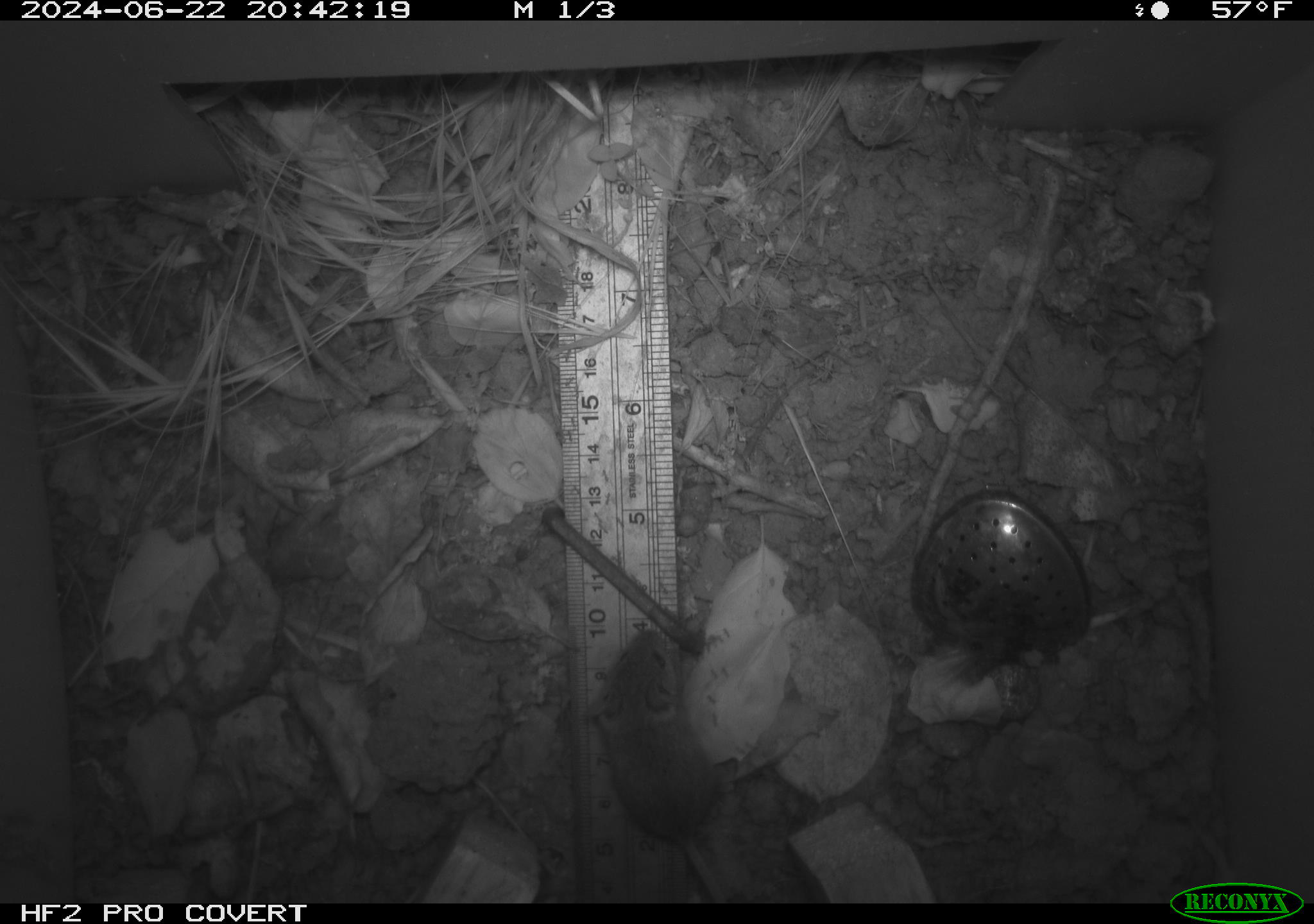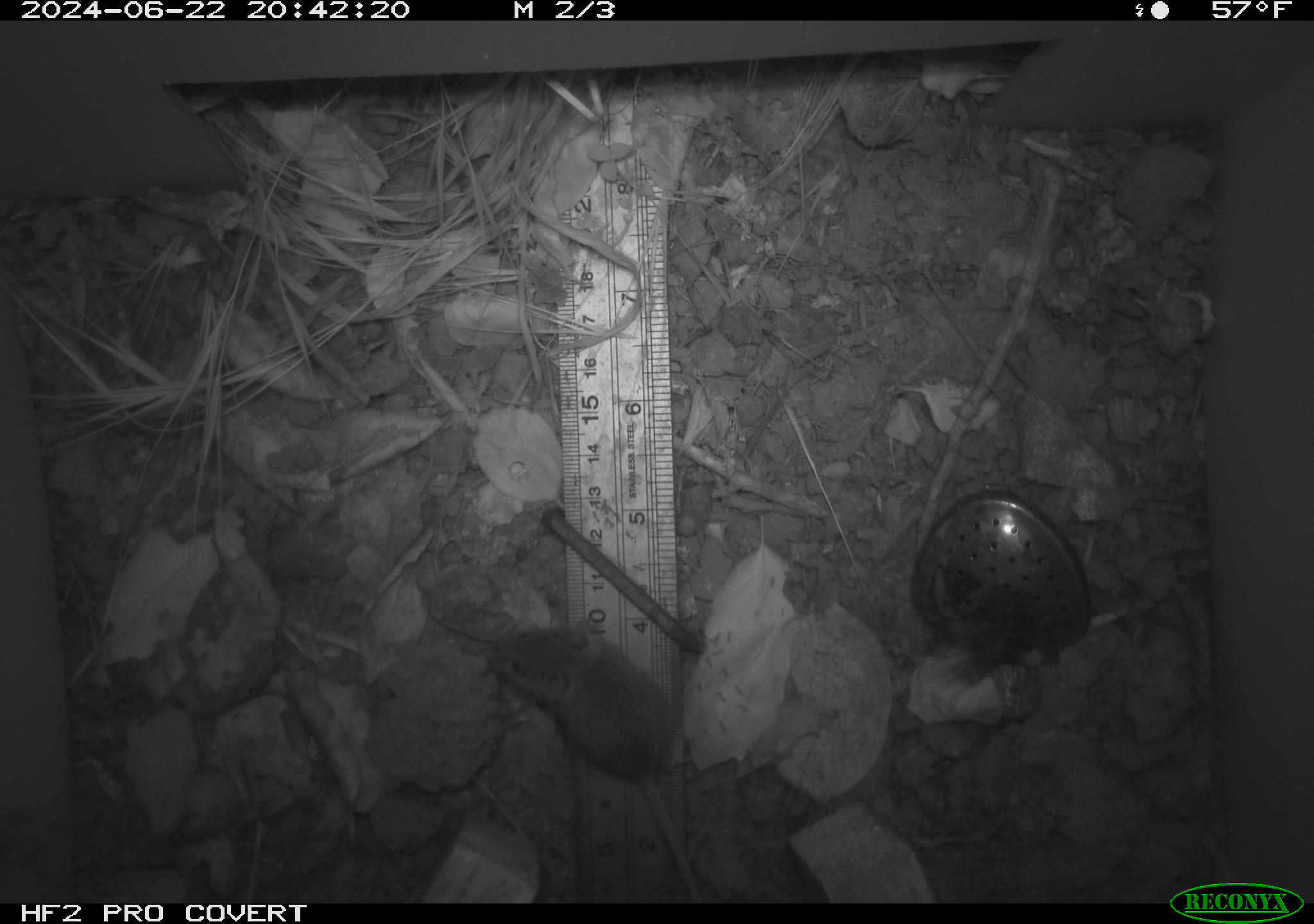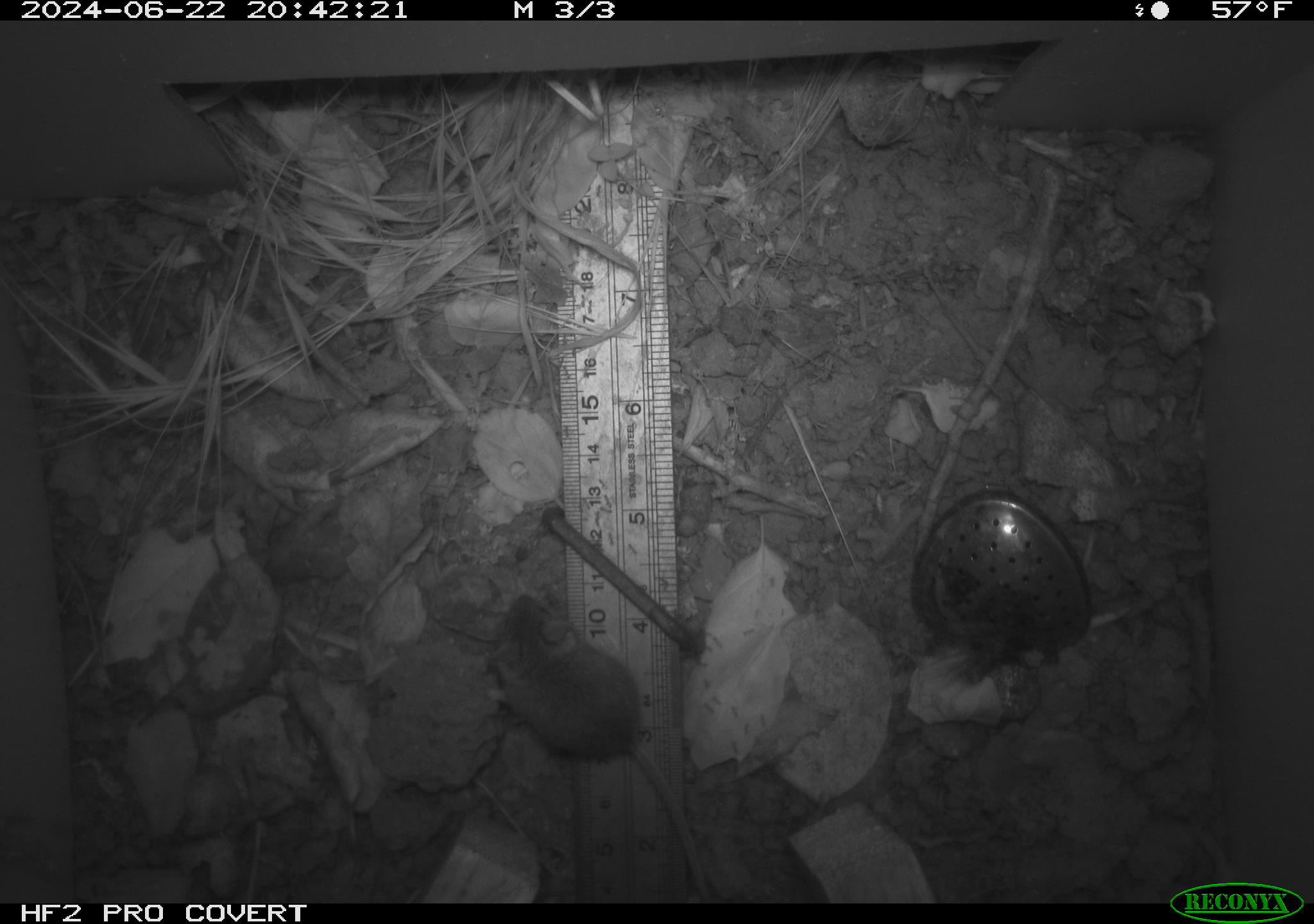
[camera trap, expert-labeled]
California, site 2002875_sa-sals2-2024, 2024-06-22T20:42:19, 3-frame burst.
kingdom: Animalia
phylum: Chordata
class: Mammalia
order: Rodentia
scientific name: Rodentia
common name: mouse species